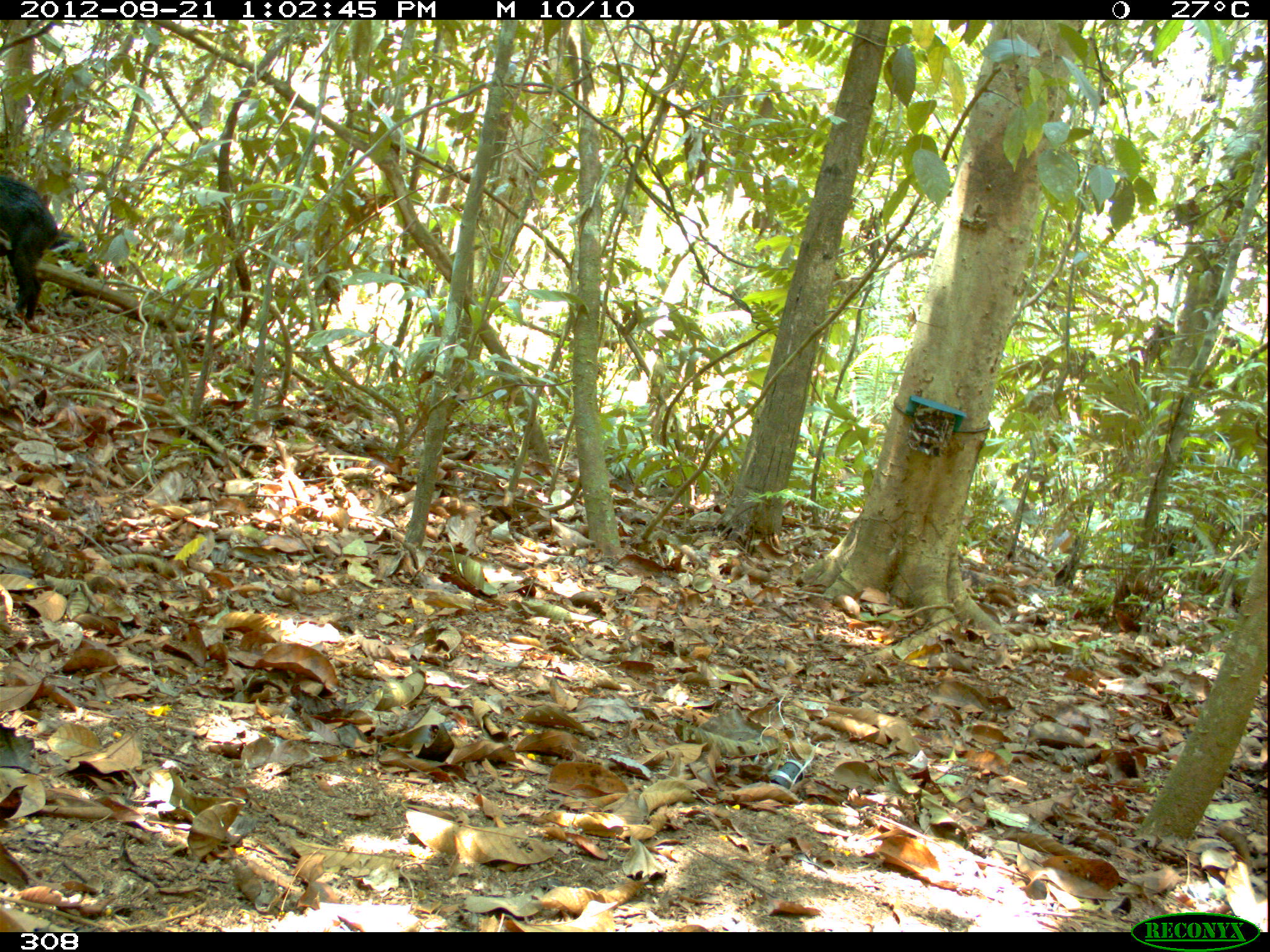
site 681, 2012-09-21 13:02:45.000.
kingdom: Animalia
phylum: Chordata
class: Mammalia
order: Artiodactyla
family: Tayassuidae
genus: Tayassu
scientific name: Tayassu pecari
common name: white-lipped peccary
Tayassu pecari (white-lipped peccary).